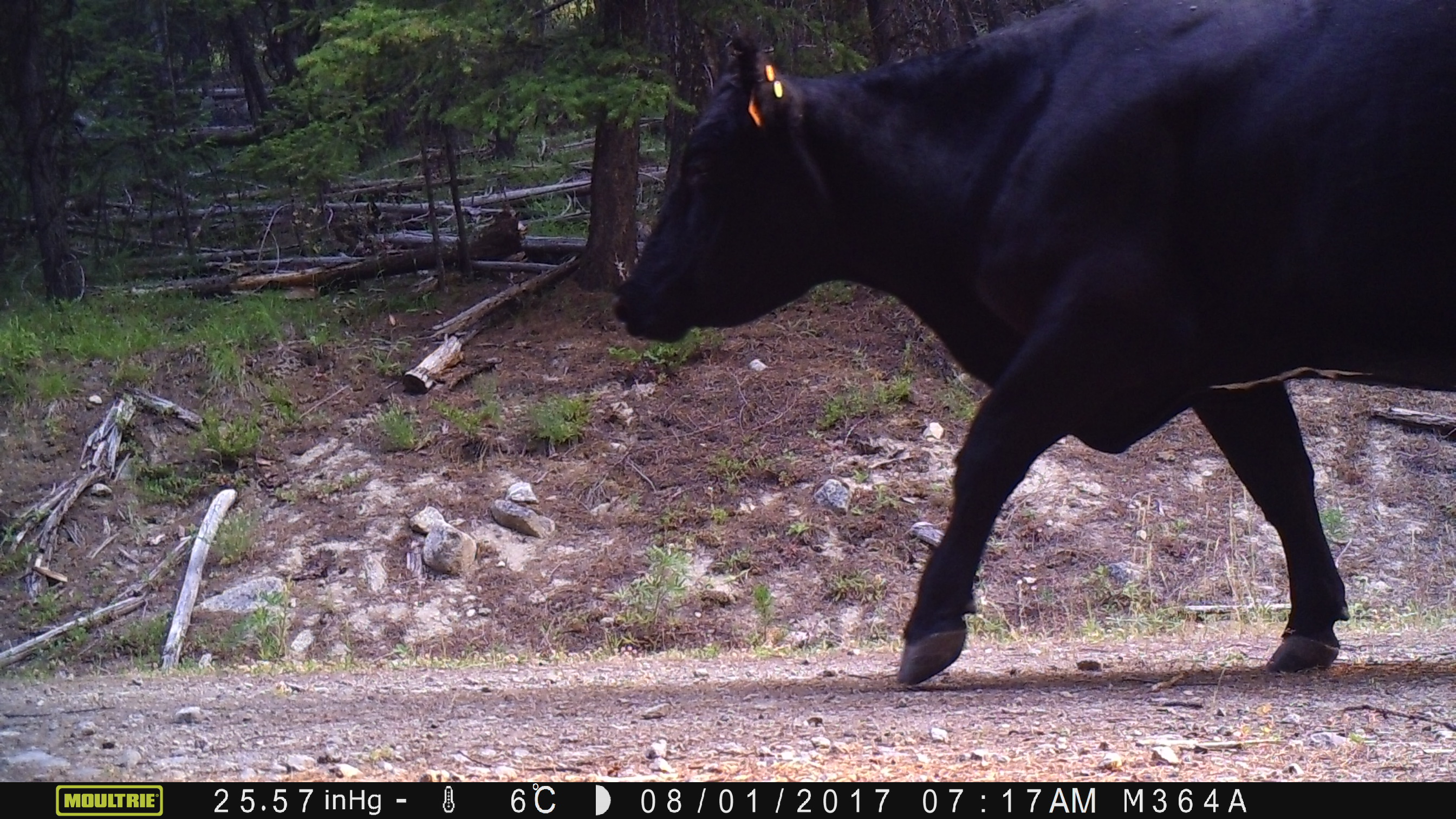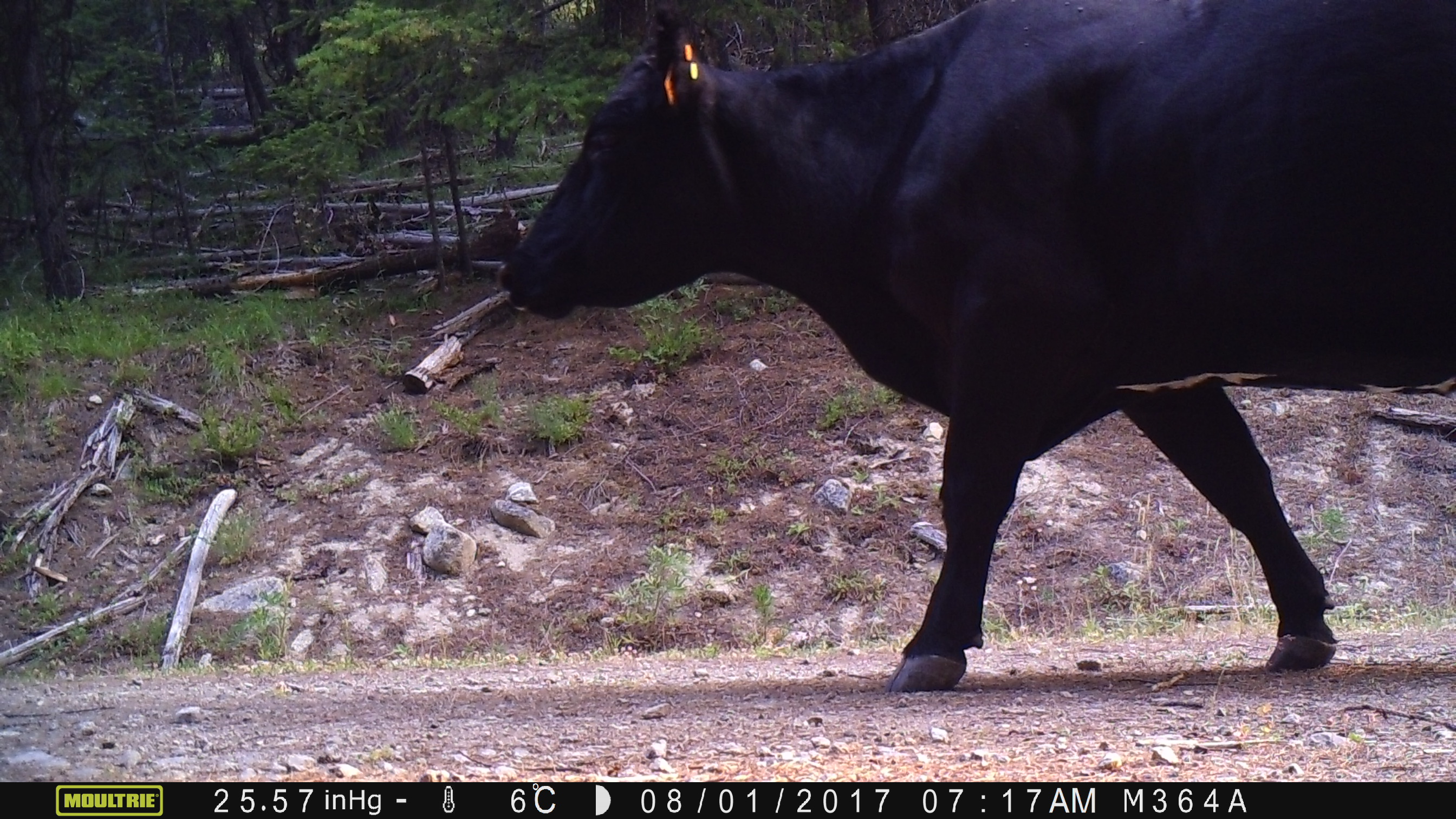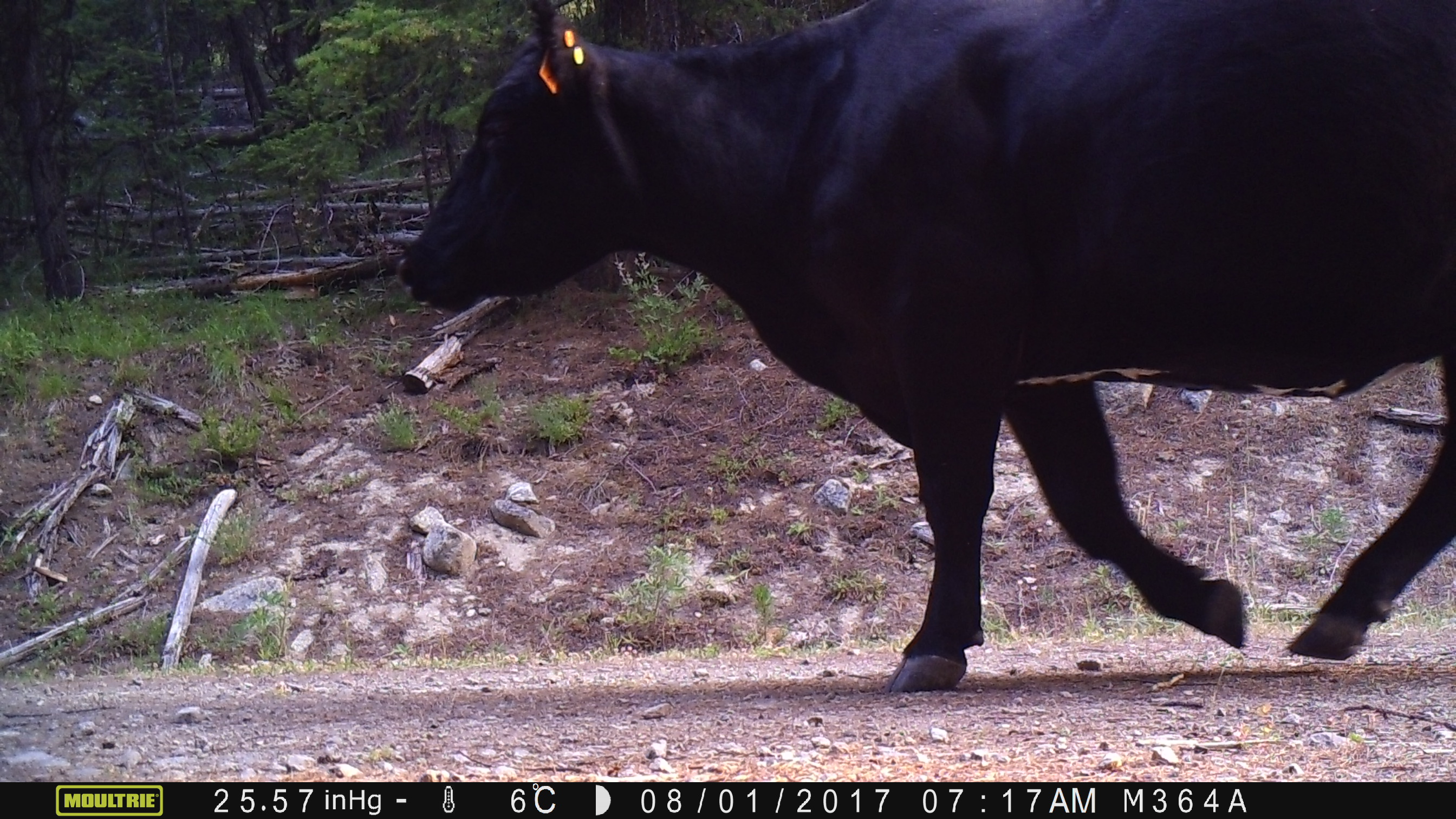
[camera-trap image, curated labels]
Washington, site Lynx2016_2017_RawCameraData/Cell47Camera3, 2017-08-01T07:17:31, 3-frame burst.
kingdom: Animalia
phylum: Chordata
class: Mammalia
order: Artiodactyla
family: Bovidae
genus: Bos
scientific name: Bos taurus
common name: domestic cattle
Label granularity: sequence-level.